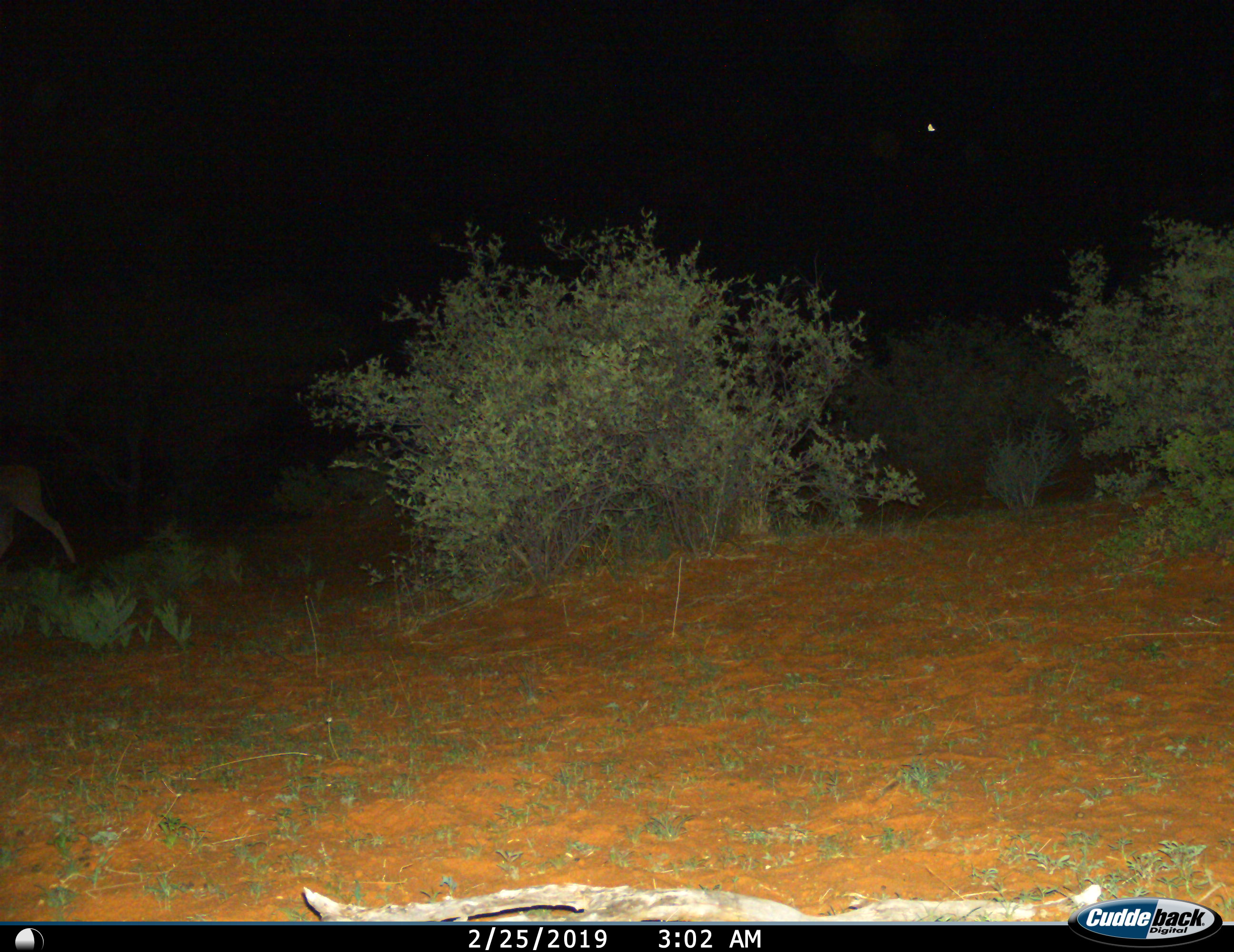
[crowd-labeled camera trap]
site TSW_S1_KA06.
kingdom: Animalia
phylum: Chordata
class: Mammalia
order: Artiodactyla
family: Bovidae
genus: Tragelaphus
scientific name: Tragelaphus oryx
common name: eland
Eland (Tragelaphus oryx), count 1. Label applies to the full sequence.